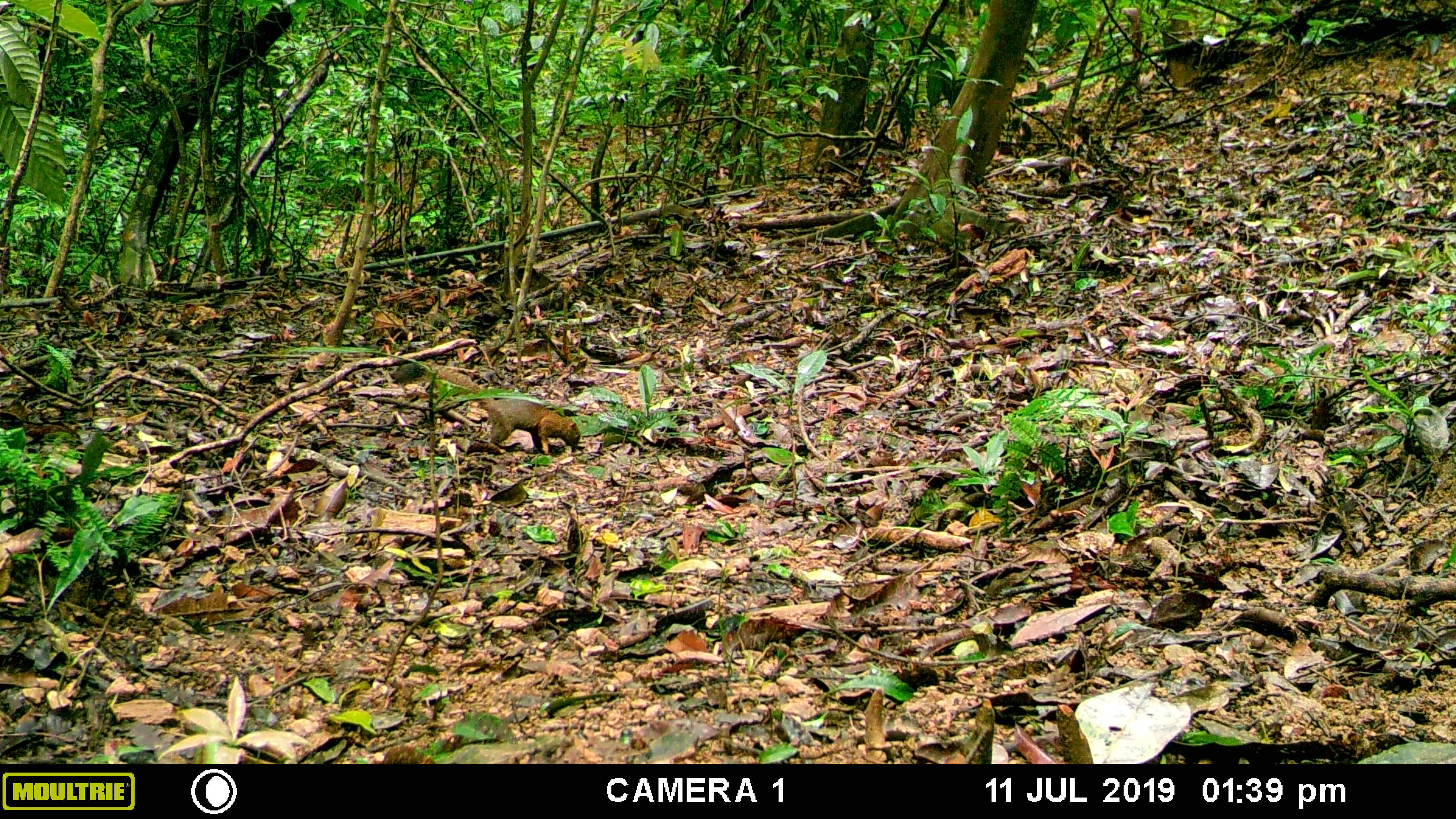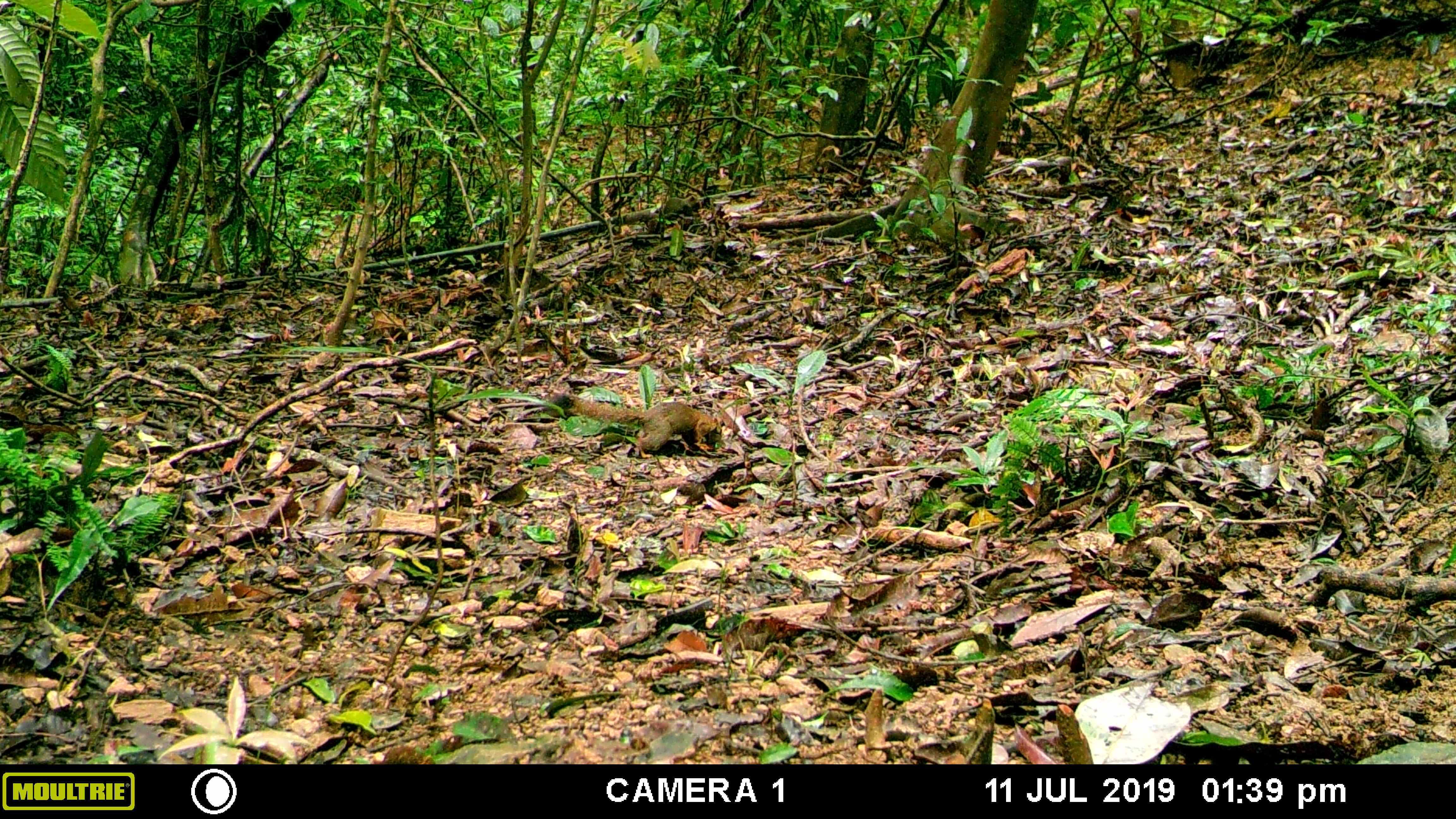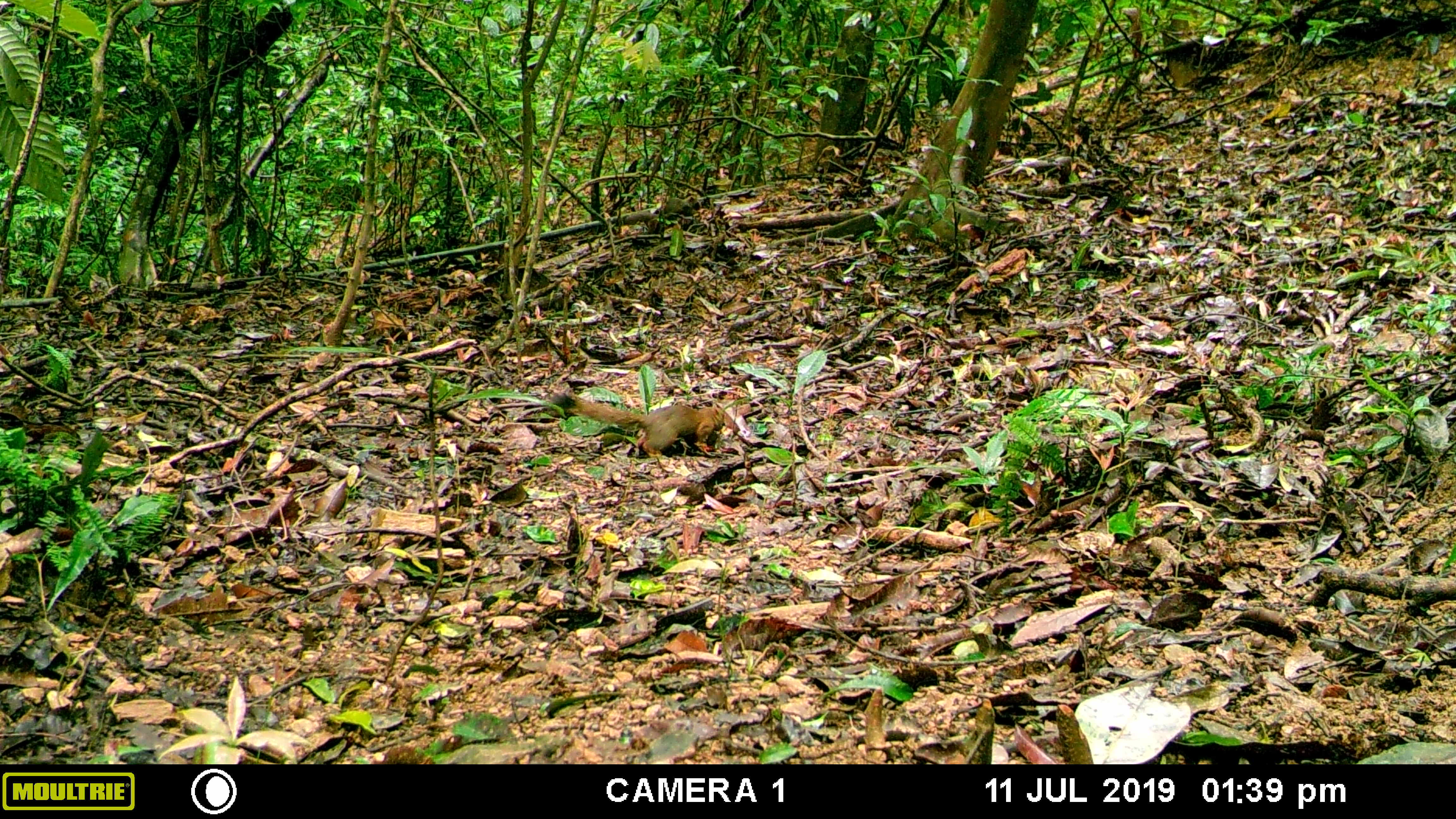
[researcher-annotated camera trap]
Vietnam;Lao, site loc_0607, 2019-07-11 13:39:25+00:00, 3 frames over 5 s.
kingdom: Animalia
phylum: Chordata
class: Mammalia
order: Rodentia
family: Sciuridae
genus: Callosciurus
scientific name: Callosciurus erythraeus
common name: pallas's squirrel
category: pallass squirrel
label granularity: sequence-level